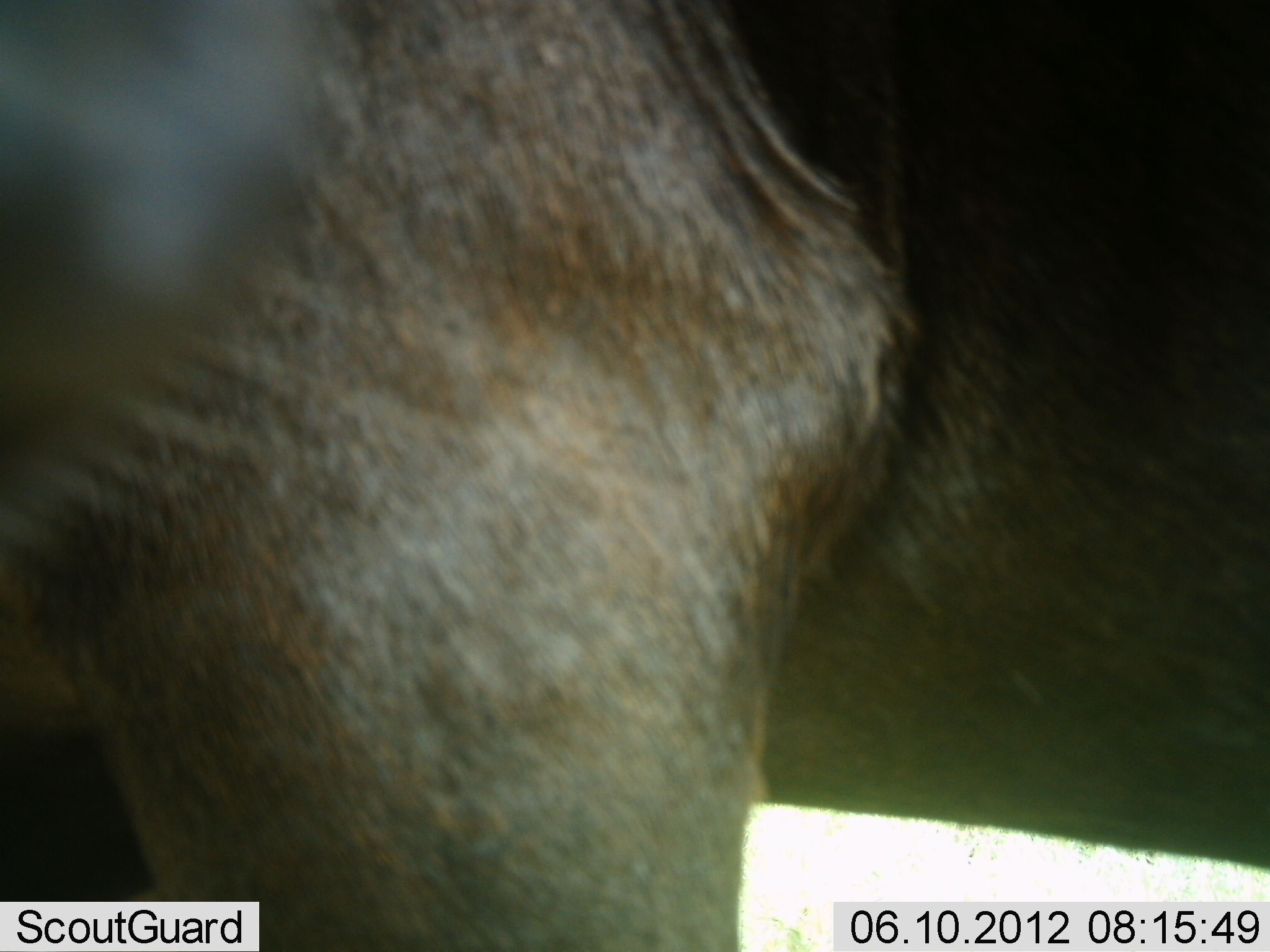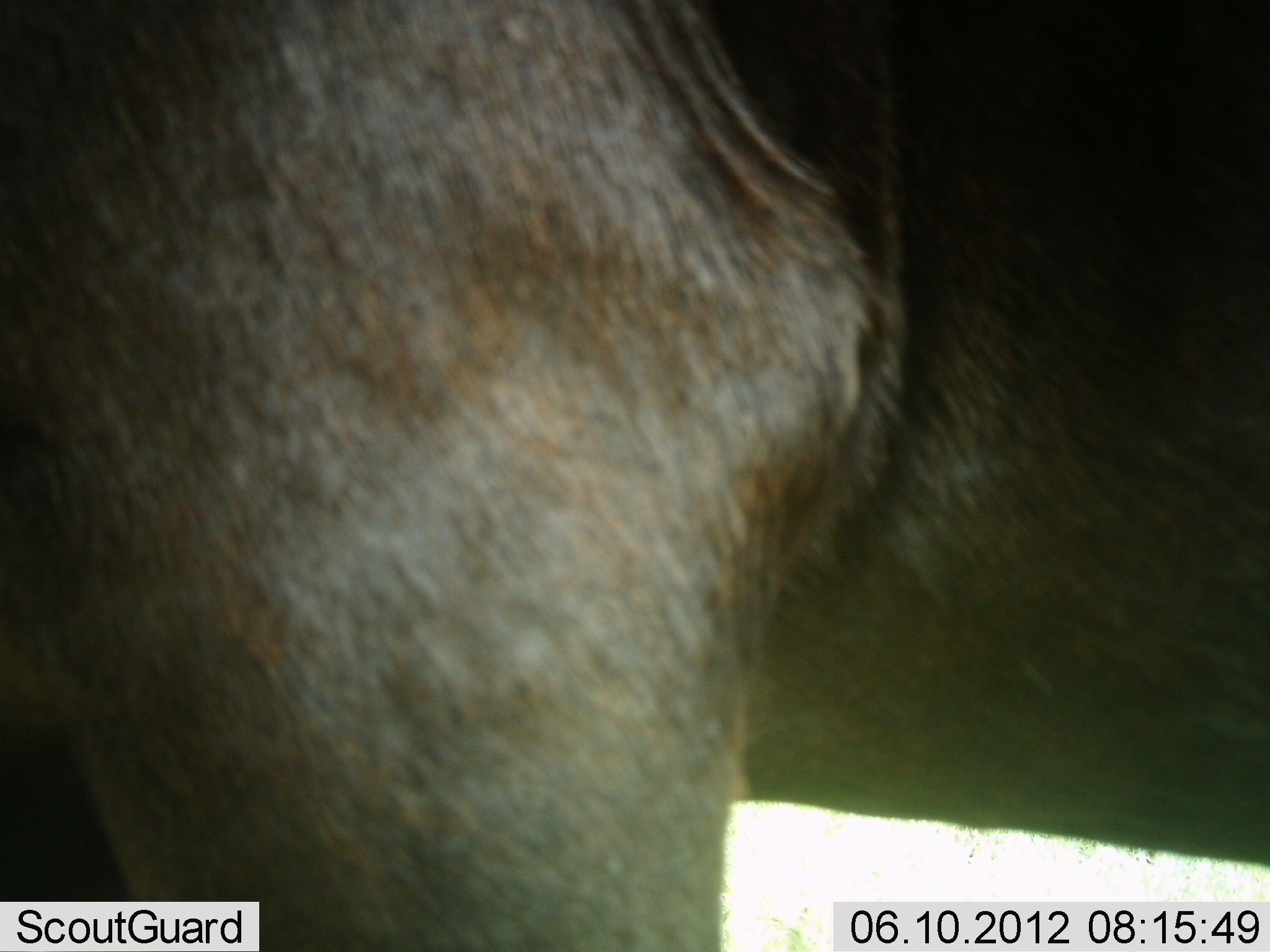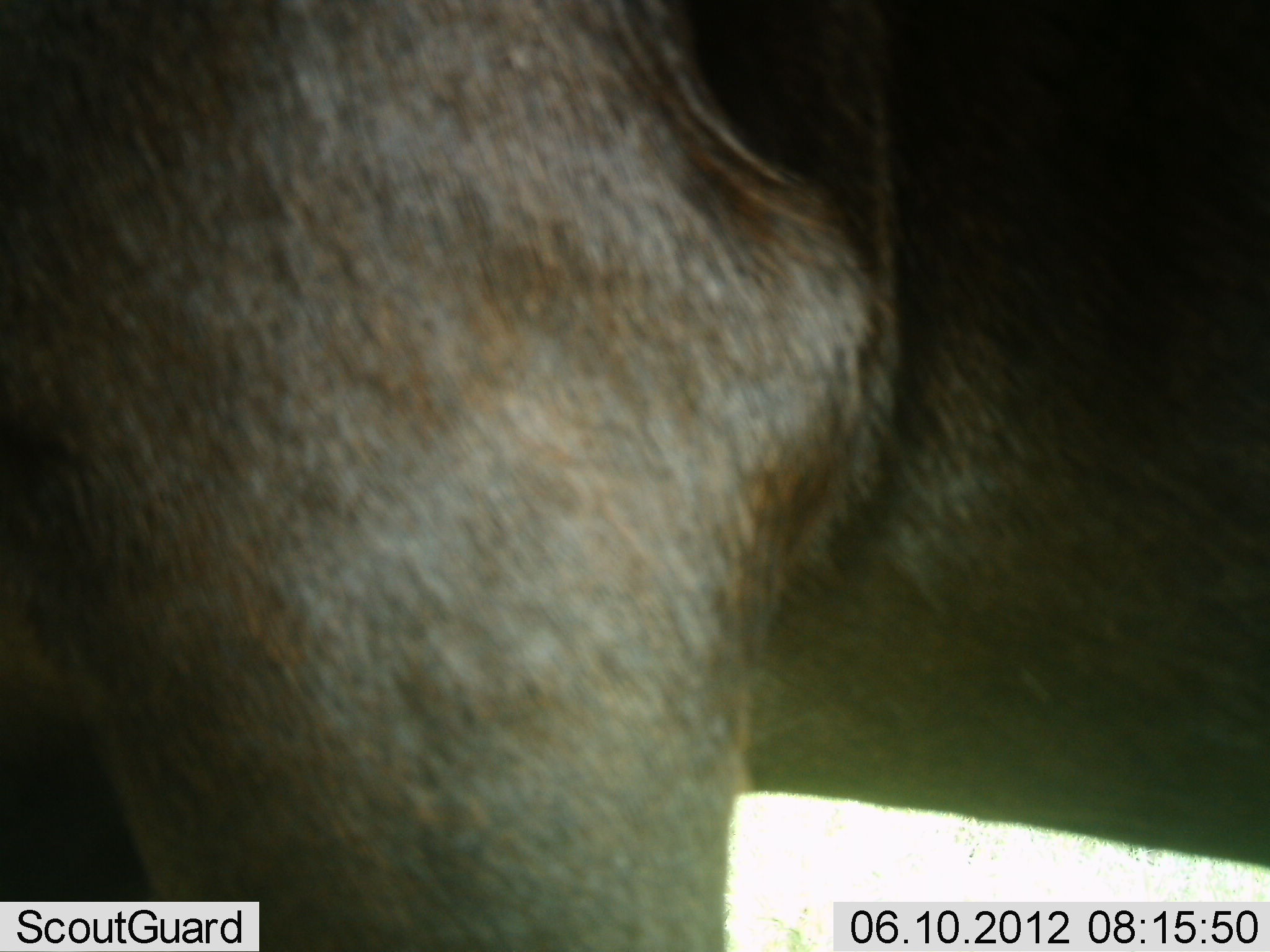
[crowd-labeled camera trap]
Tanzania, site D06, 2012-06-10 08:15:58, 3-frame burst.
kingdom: Animalia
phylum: Chordata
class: Mammalia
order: Artiodactyla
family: Bovidae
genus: Connochaetes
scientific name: Connochaetes taurinus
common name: blue wildebeest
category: wildebeest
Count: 1.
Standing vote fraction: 100%.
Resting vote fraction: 0%.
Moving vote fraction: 0%.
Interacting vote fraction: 0%.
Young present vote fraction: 0%.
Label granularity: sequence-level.